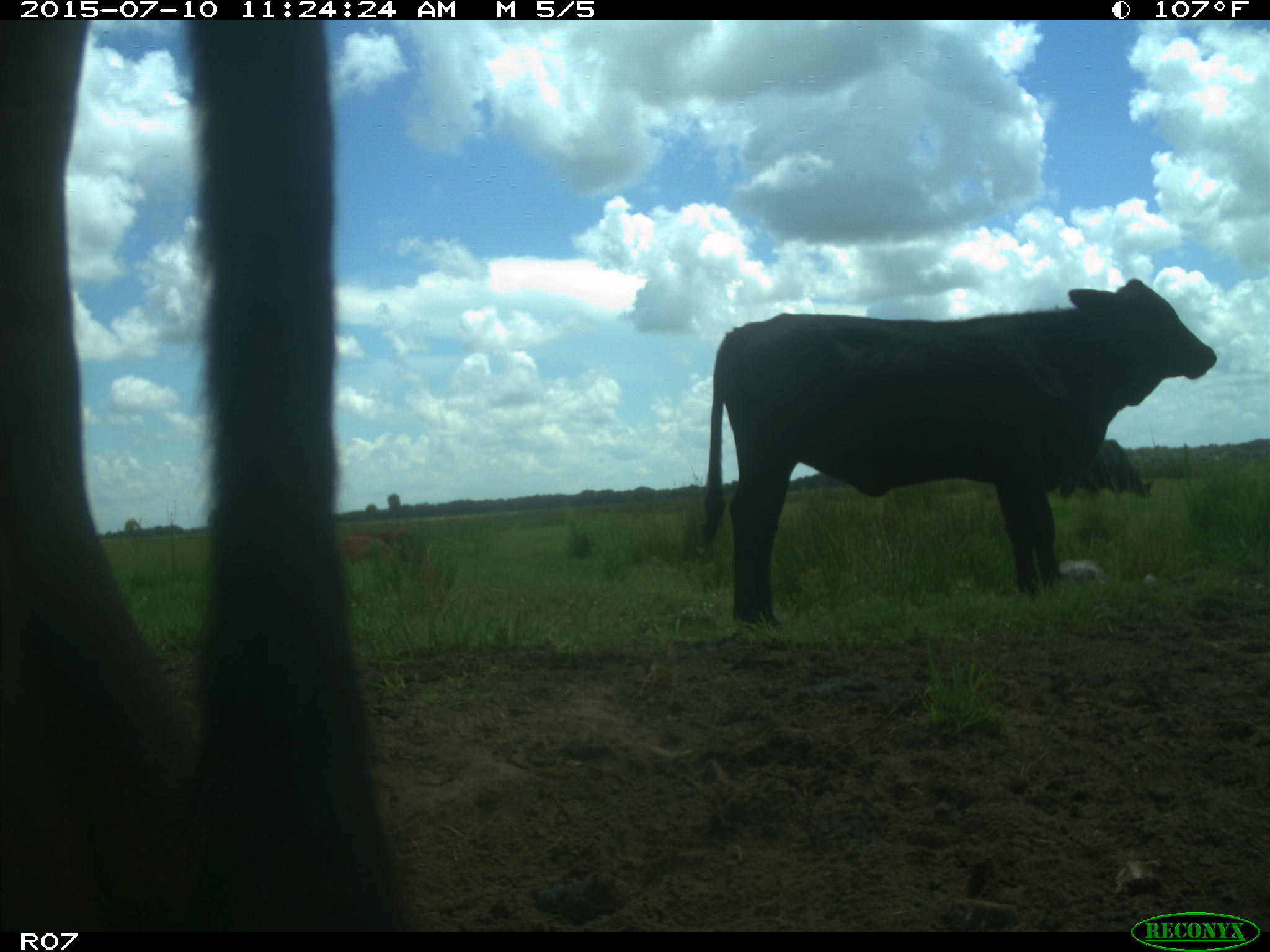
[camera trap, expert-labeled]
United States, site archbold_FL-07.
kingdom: Animalia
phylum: Chordata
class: Mammalia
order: Artiodactyla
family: Bovidae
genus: Bos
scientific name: Bos taurus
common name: domestic cow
Bos taurus (domestic cow).